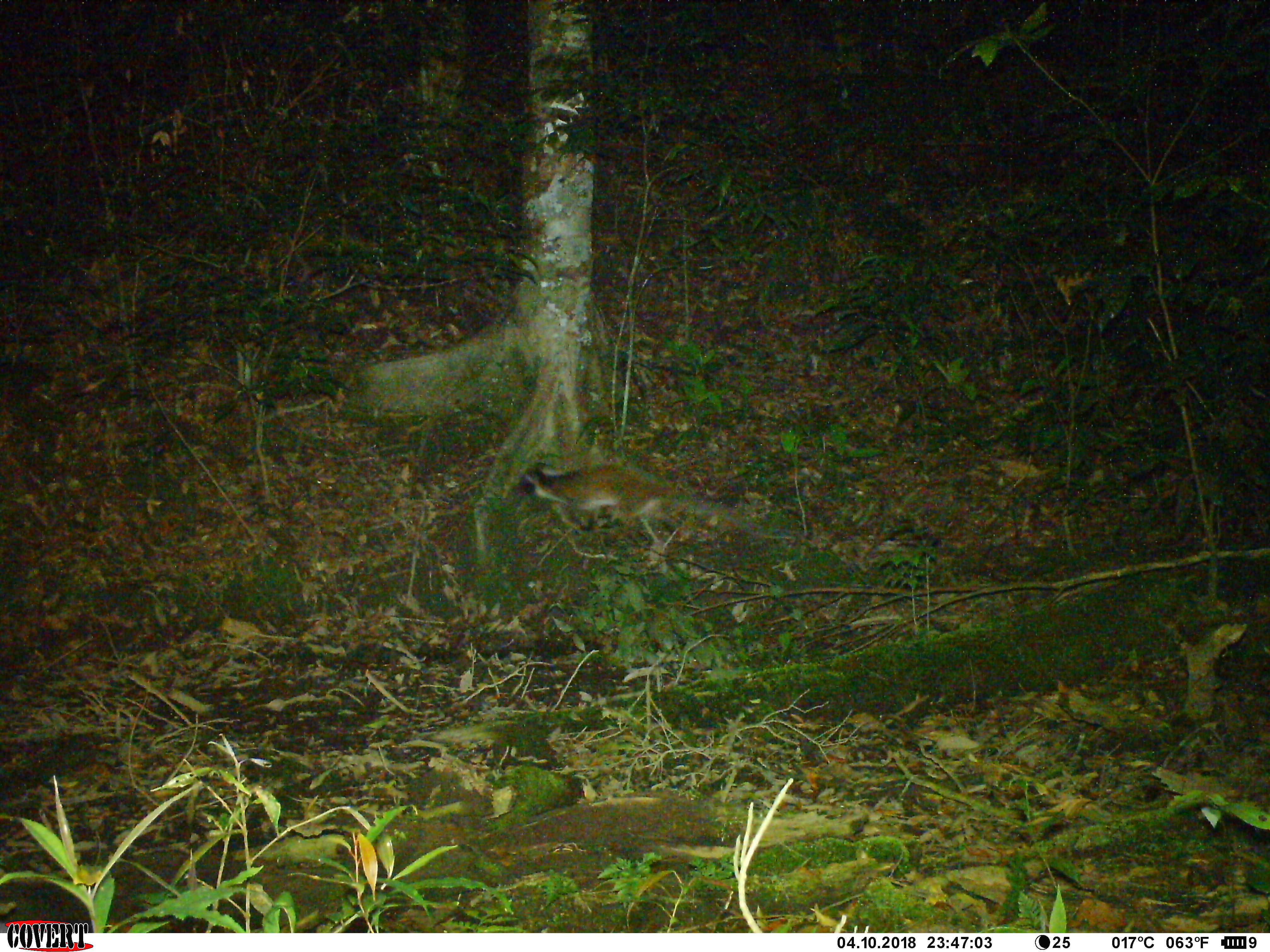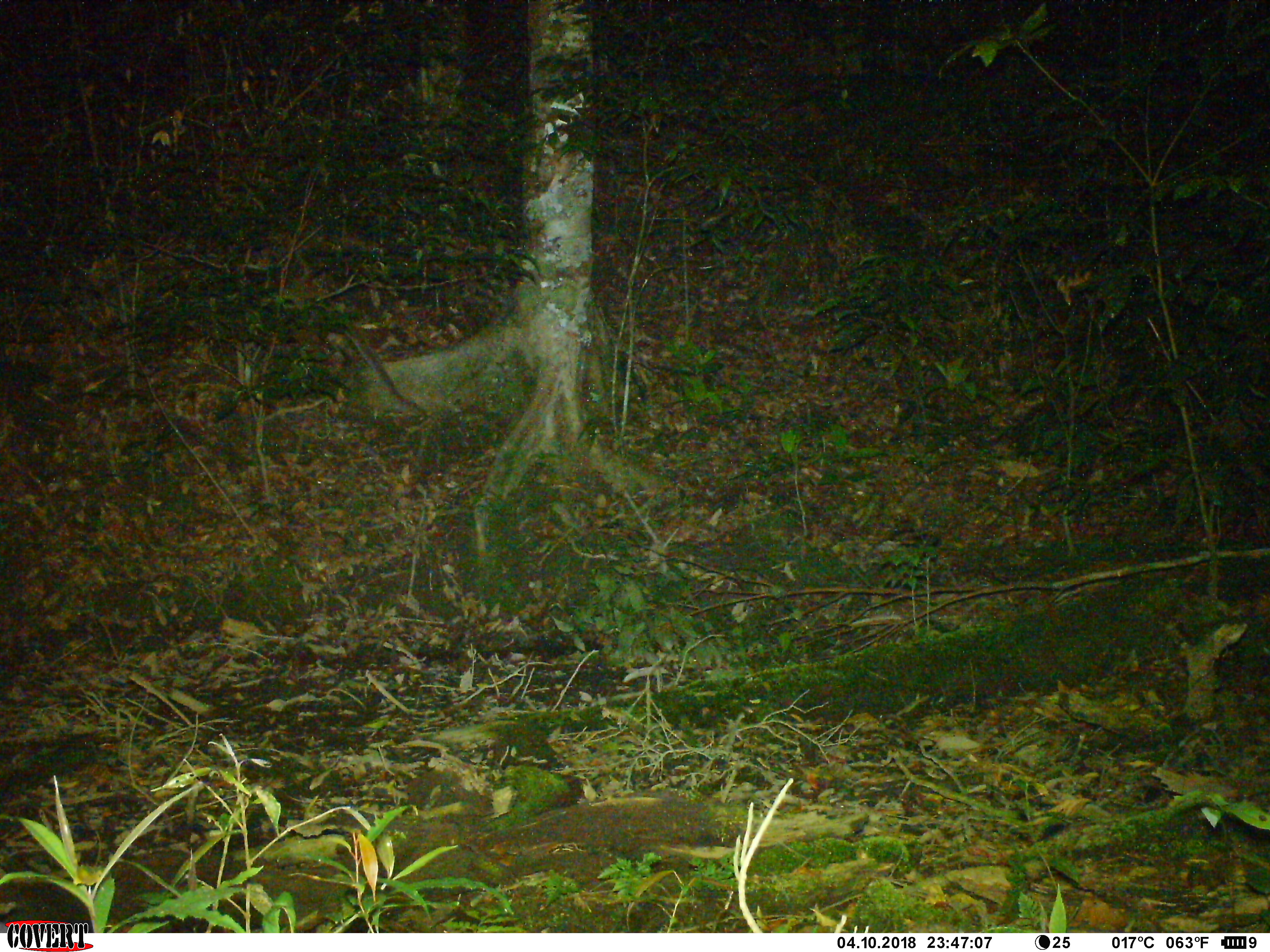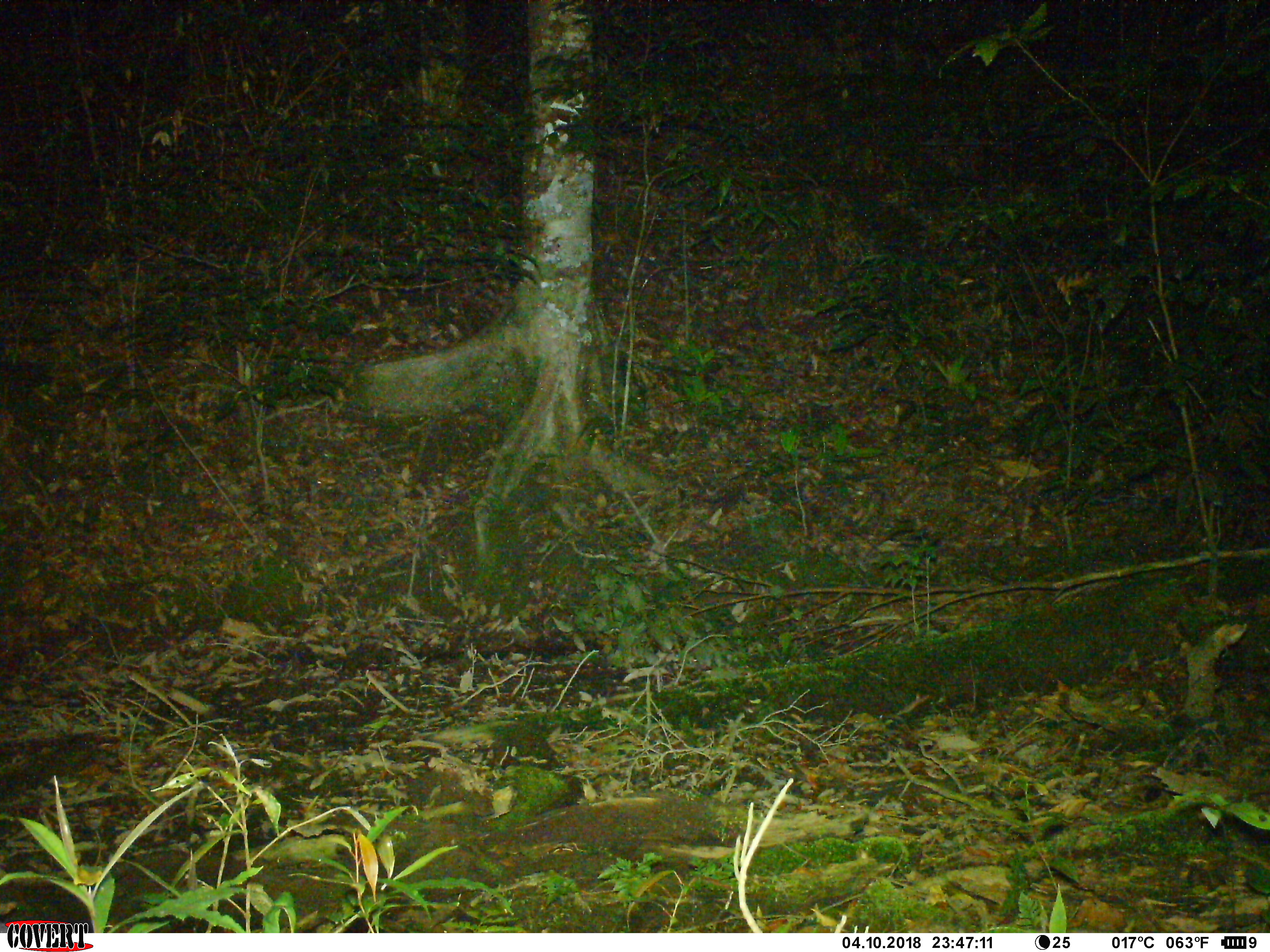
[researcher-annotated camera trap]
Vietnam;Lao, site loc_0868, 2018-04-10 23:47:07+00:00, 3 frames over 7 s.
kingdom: Animalia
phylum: Chordata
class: Mammalia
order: Carnivora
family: Viverridae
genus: Paguma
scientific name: Paguma larvata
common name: masked palm civet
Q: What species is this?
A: Masked palm civet (Paguma larvata).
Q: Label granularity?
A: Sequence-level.